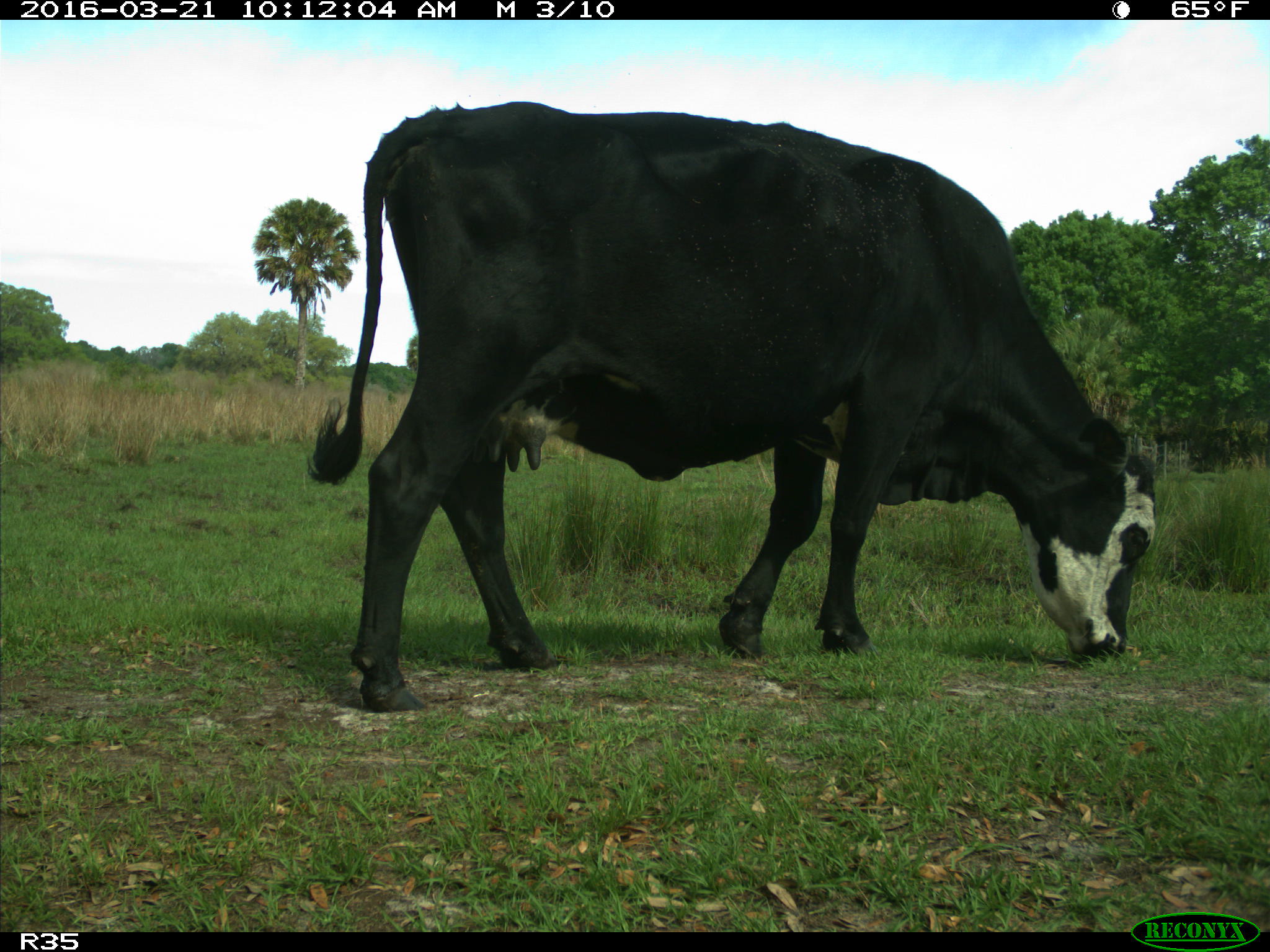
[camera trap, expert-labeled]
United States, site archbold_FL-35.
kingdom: Animalia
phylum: Chordata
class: Mammalia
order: Artiodactyla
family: Bovidae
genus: Bos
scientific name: Bos taurus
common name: domestic cow